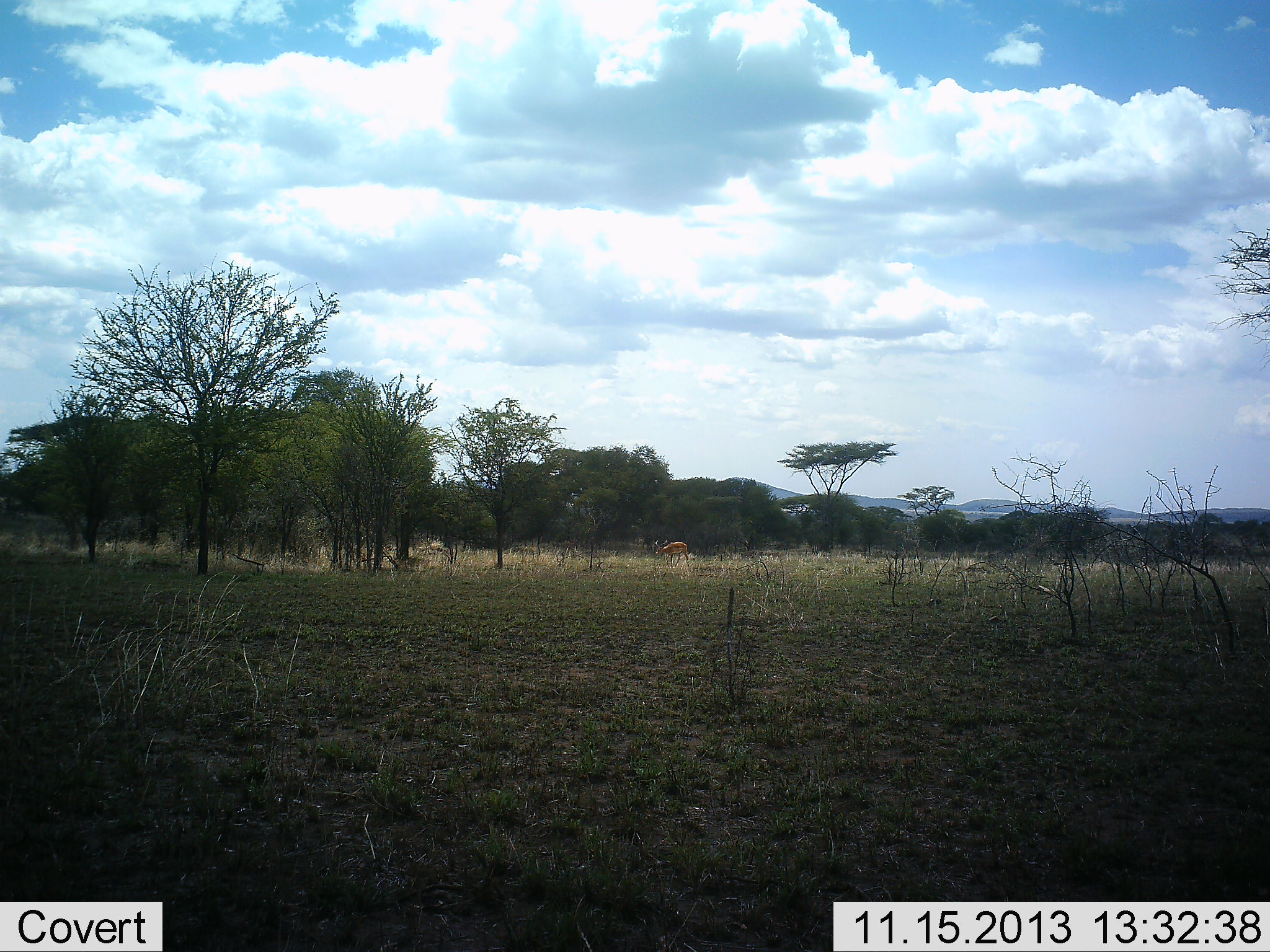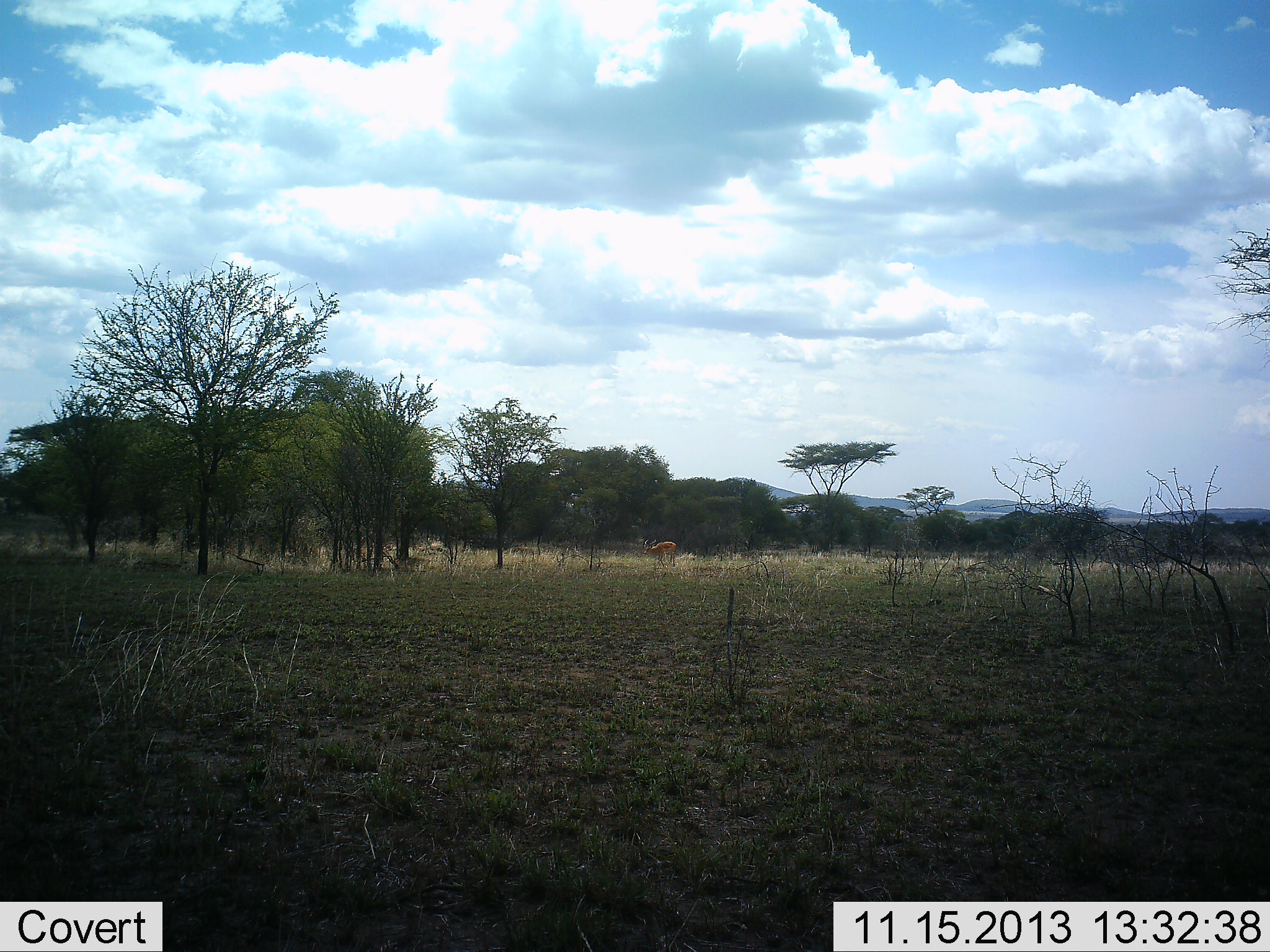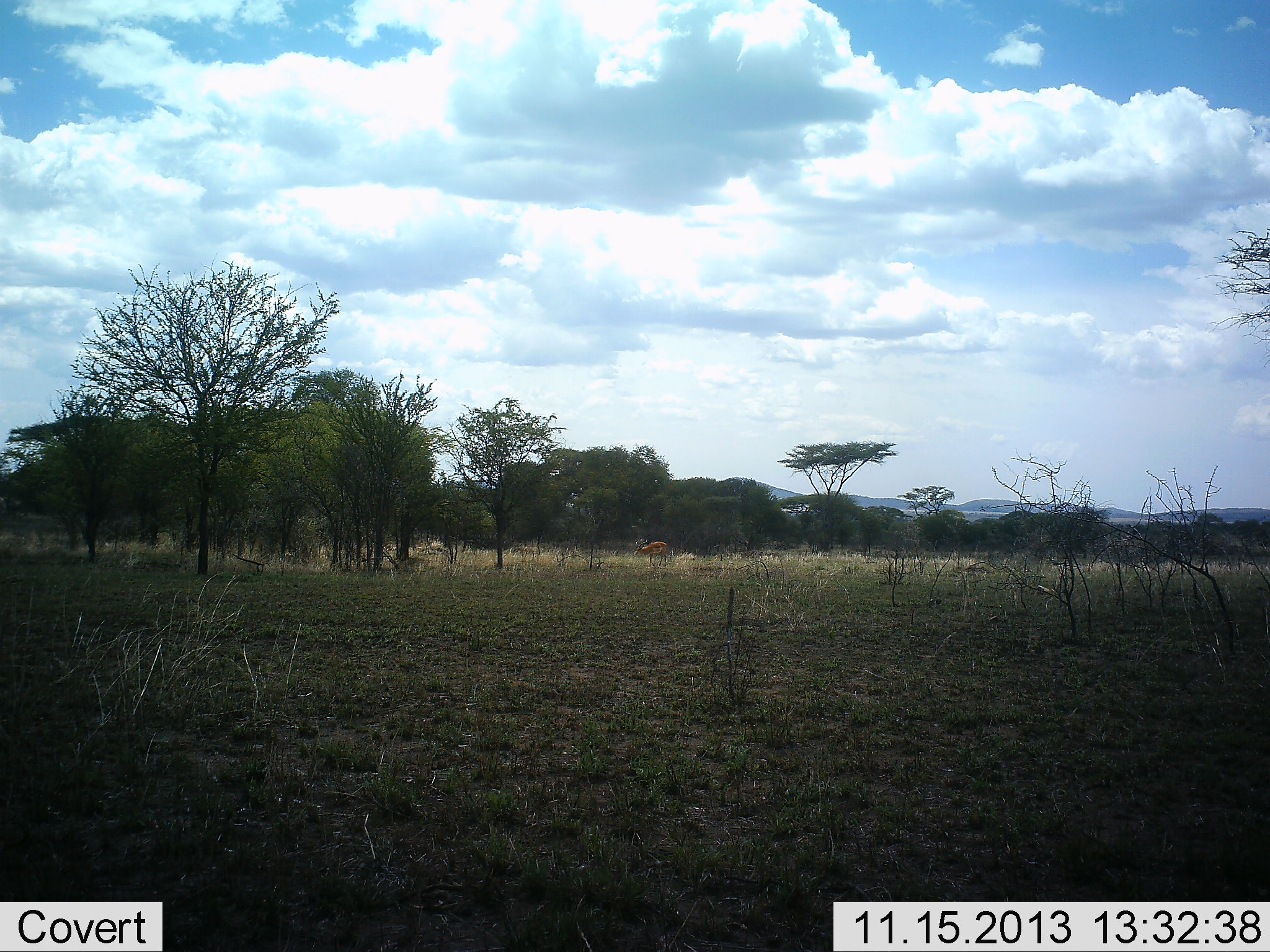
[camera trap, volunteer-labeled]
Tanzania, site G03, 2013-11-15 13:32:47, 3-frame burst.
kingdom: Animalia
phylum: Chordata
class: Mammalia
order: Artiodactyla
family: Bovidae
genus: Aepyceros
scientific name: Aepyceros melampus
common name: impala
Impala (Aepyceros melampus), count 1. Behavior (volunteer vote fractions): standing 12%, resting 0%, moving 88%, interacting 0%. Young present (vote fraction): 0%. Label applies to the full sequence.